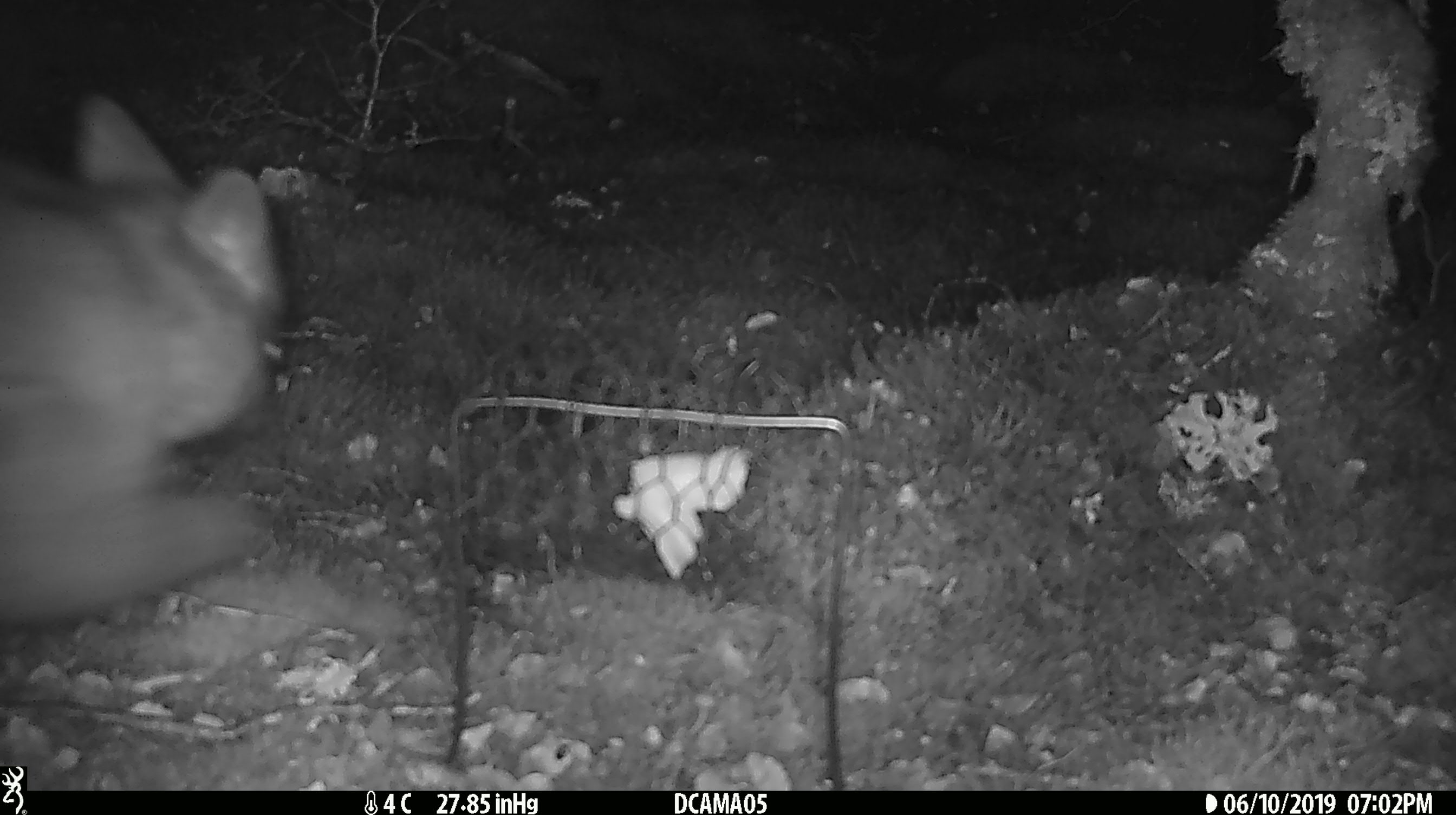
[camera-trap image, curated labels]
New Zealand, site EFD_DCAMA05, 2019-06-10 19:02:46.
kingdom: Animalia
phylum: Chordata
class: Mammalia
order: Diprotodontia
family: Phalangeridae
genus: Trichosurus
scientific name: Trichosurus vulpecula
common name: common brushtail possum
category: possum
Possum (common brushtail possum) (Trichosurus vulpecula).